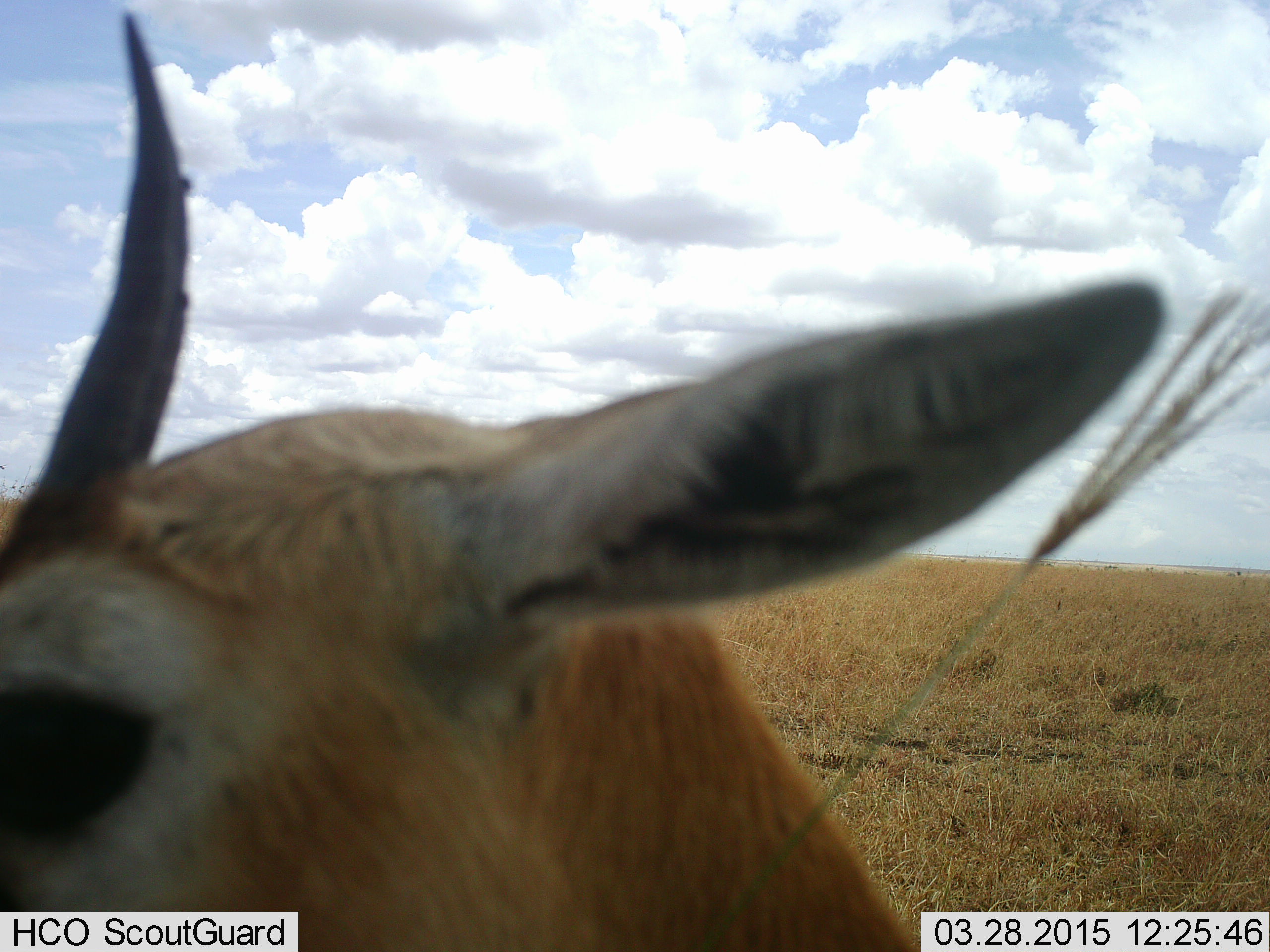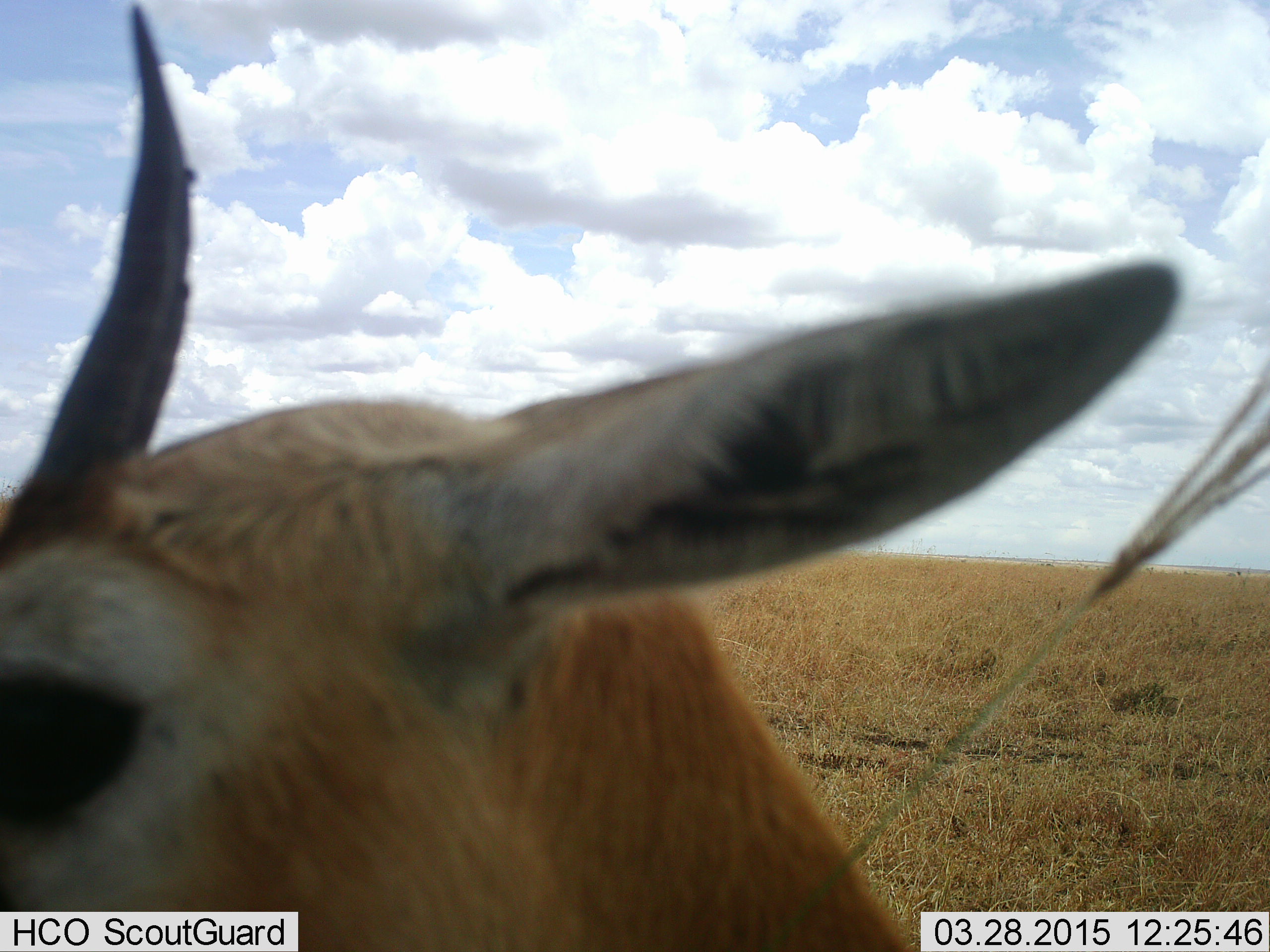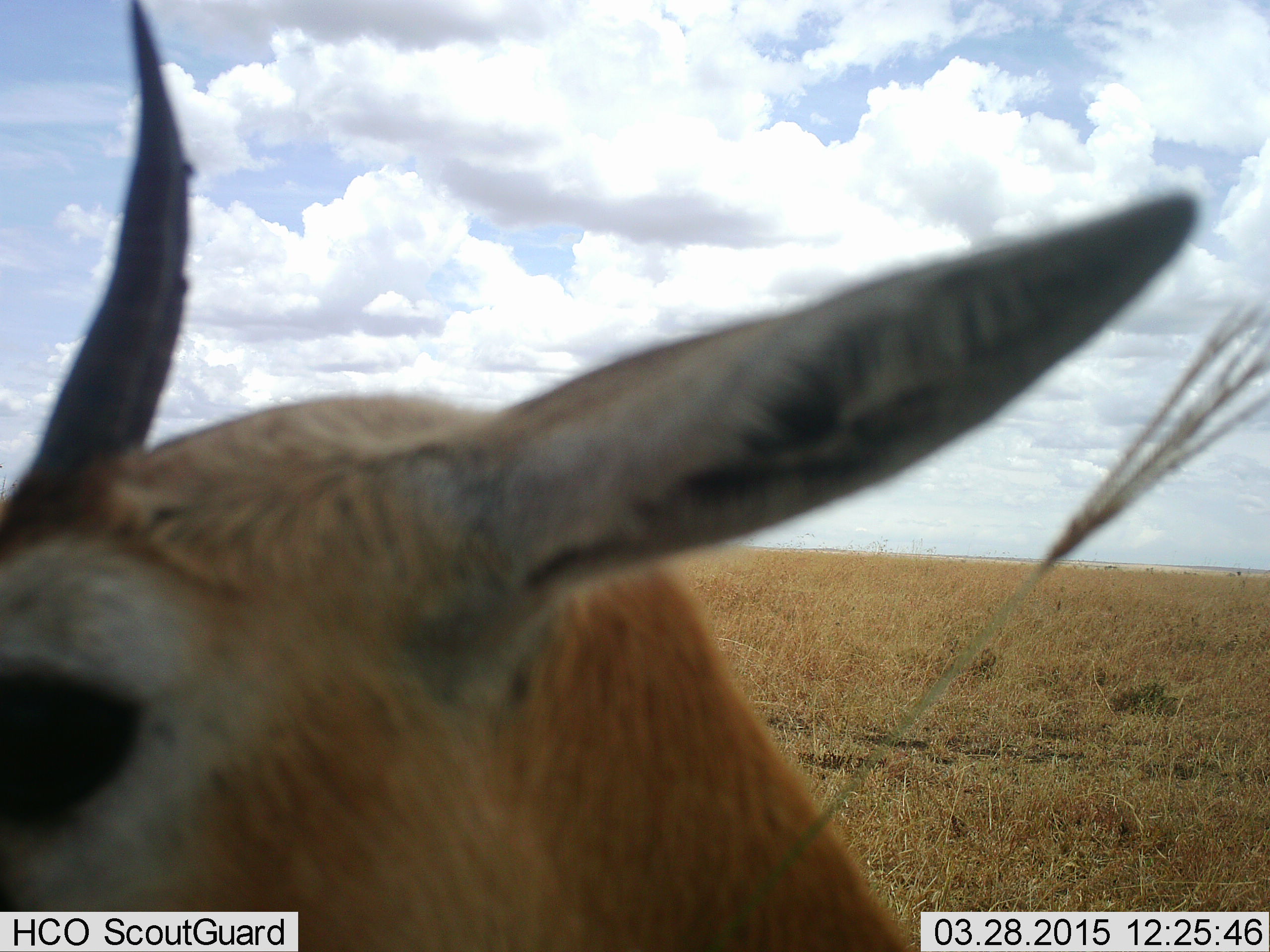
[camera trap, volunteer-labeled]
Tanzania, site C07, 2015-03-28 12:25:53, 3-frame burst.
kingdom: Animalia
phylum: Chordata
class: Mammalia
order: Artiodactyla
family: Bovidae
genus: Eudorcas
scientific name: Eudorcas thomsonii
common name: thomson's gazelle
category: gazellethomsons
Gazellethomsons (thomson's gazelle) (Eudorcas thomsonii), count 1. Behavior (volunteer vote fractions): standing 70%, resting 0%, moving 20%, interacting 10%. Young present (vote fraction): 0%. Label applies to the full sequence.